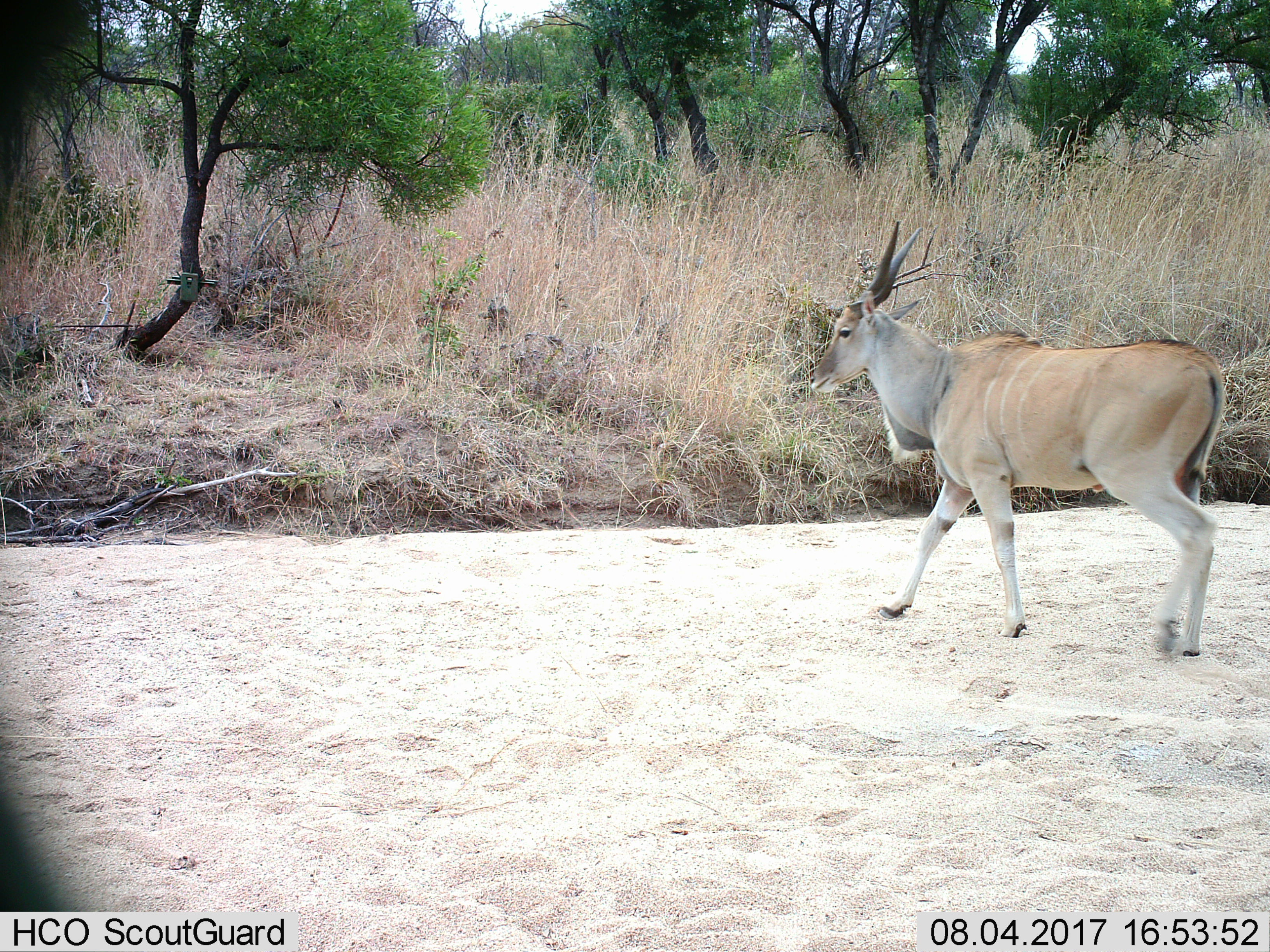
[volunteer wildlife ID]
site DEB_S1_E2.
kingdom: Animalia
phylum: Chordata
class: Mammalia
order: Artiodactyla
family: Bovidae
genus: Tragelaphus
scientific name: Tragelaphus oryx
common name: eland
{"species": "eland (Tragelaphus oryx)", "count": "1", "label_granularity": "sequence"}